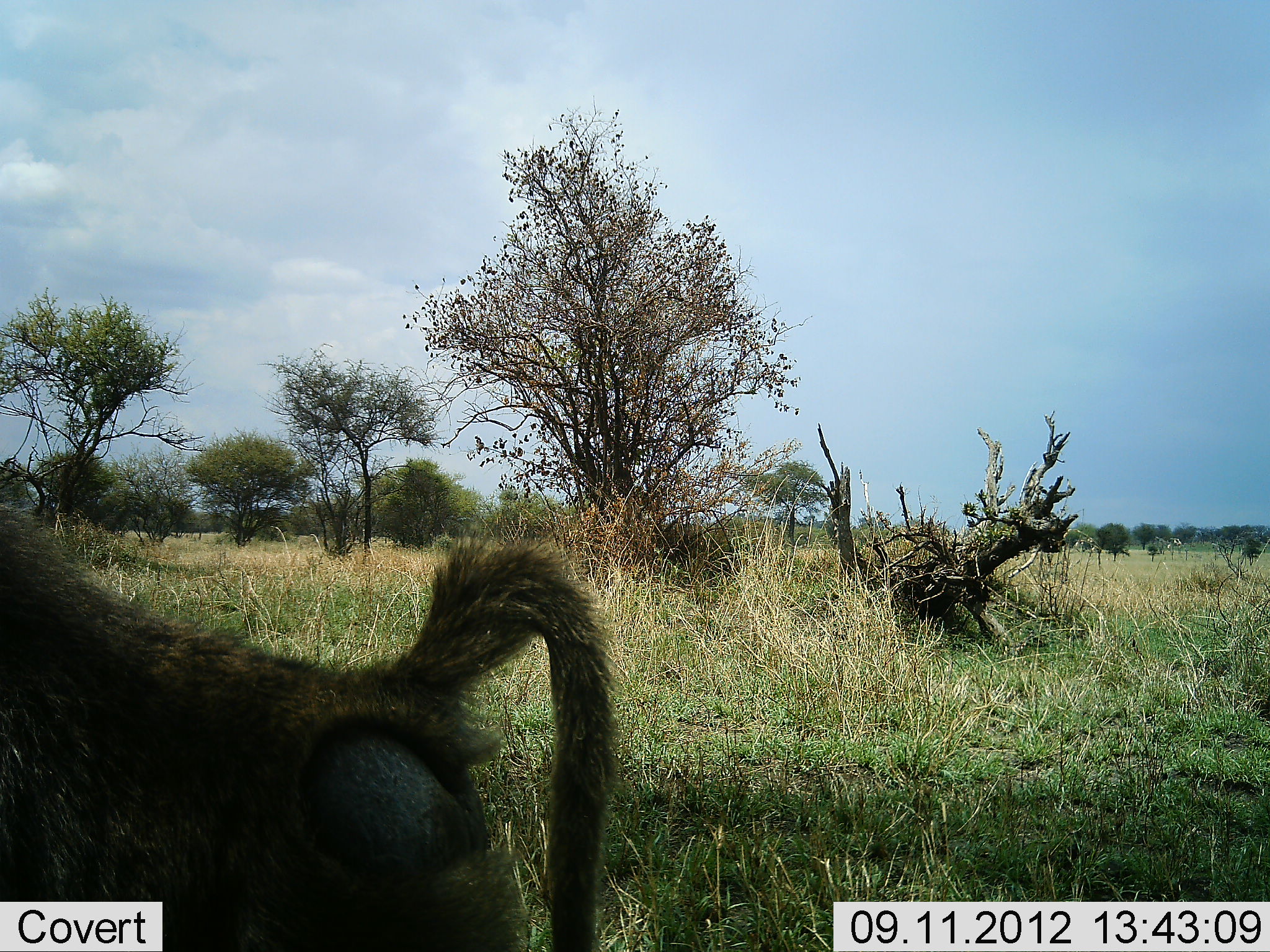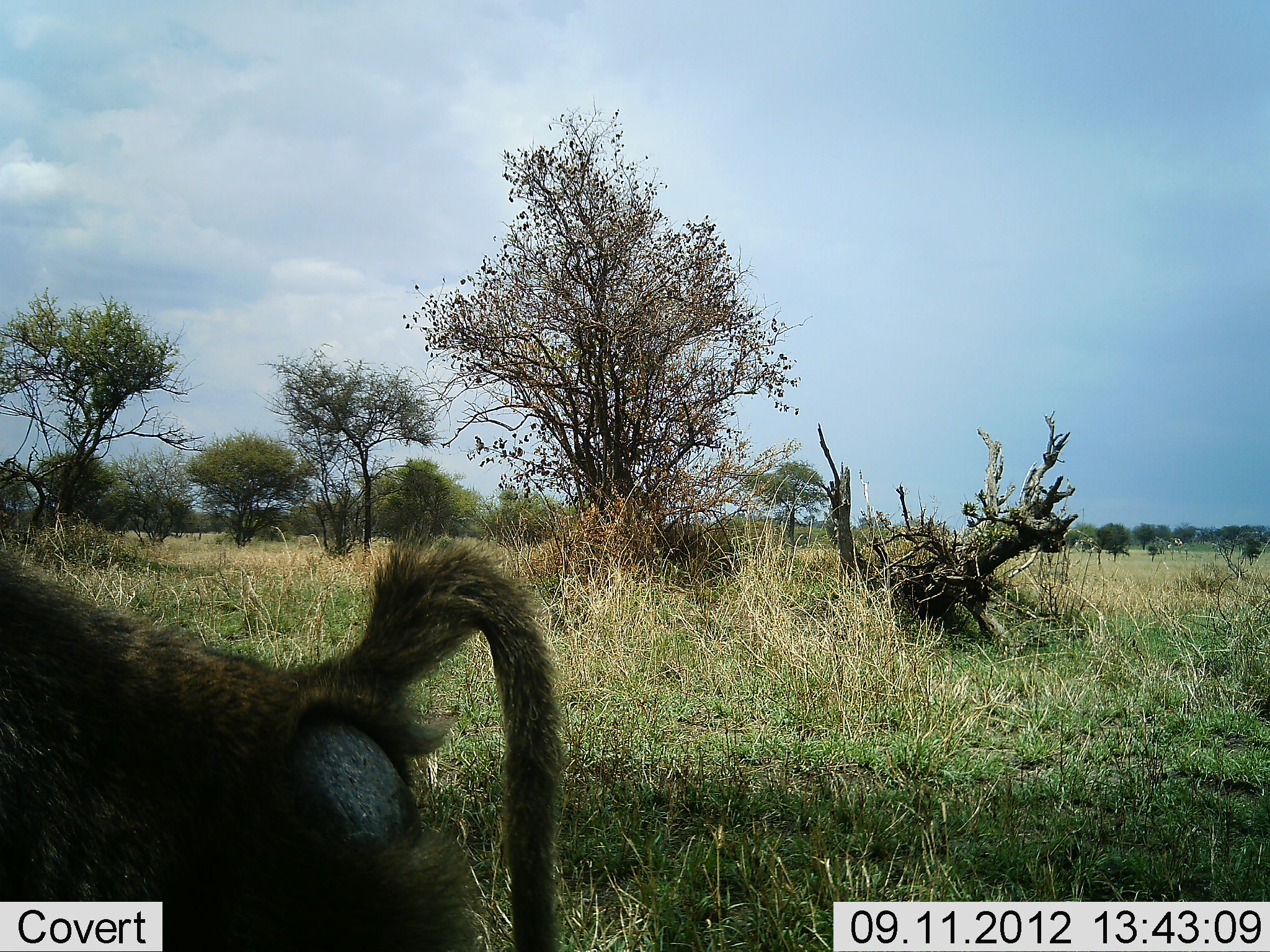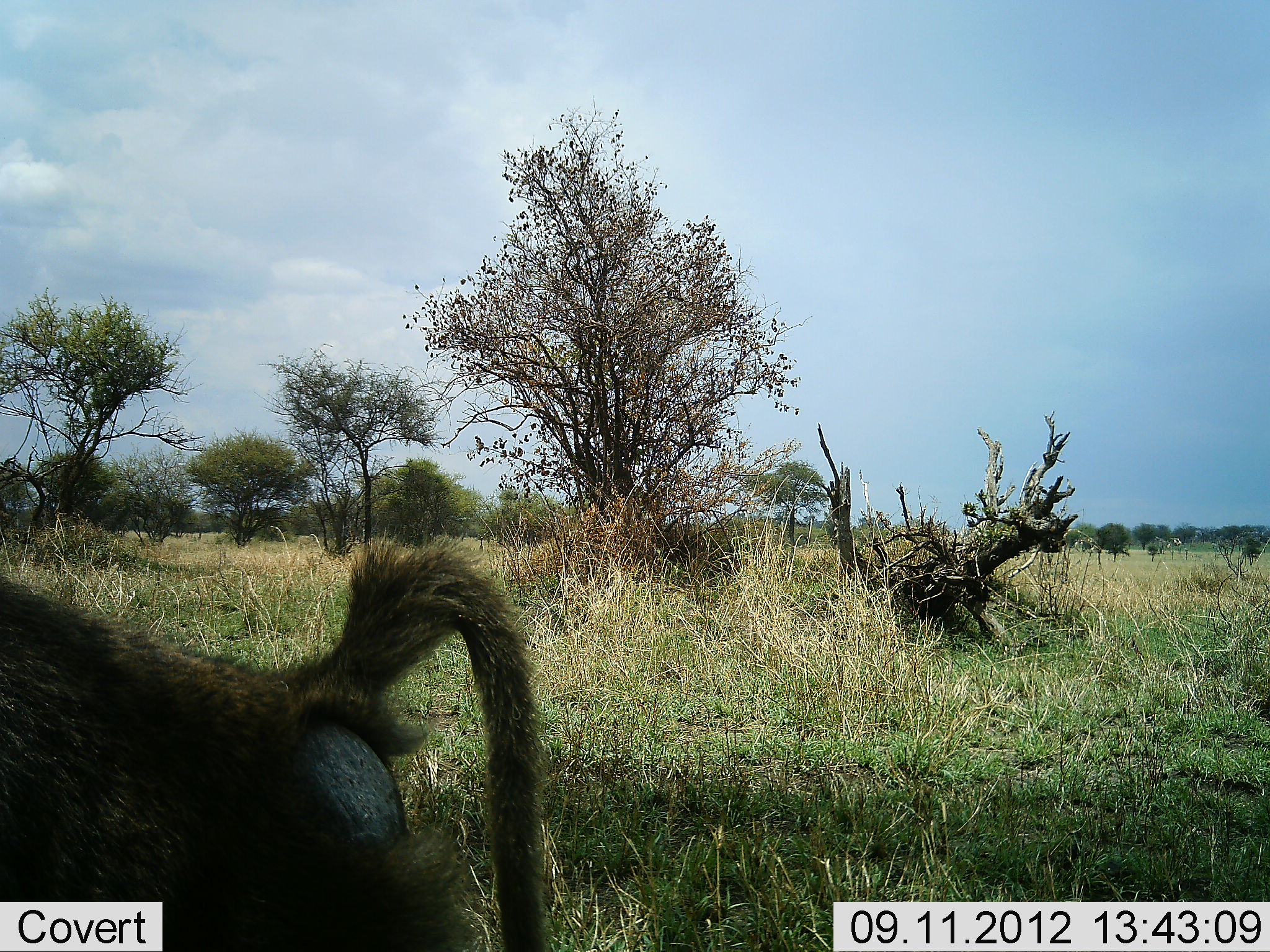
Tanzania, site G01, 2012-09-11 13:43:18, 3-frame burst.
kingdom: Animalia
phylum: Chordata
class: Mammalia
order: Primates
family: Cercopithecidae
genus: Papio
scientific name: Papio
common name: baboon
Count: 1.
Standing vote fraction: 60%.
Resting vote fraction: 0%.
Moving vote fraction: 50%.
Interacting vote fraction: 0%.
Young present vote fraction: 0%.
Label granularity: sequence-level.